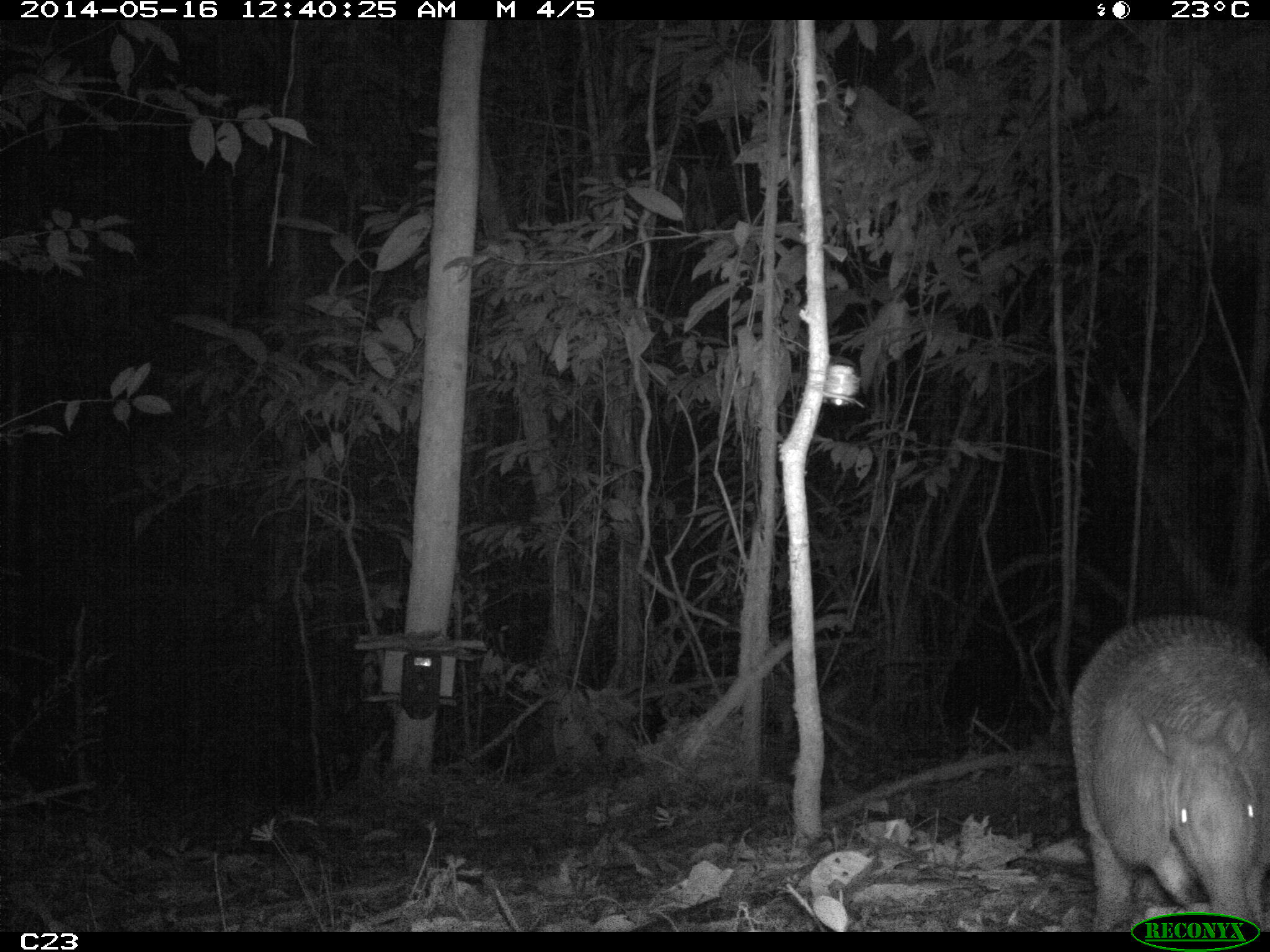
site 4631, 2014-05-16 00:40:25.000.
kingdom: Animalia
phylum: Chordata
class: Mammalia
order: Cingulata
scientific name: Cingulata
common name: armadillo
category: unknown armadillo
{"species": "unknown armadillo (armadillo) (Cingulata)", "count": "1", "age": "adult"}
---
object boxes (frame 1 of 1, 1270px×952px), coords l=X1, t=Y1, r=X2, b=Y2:
unknown armadillo: l=1065, t=611, r=1267, b=928